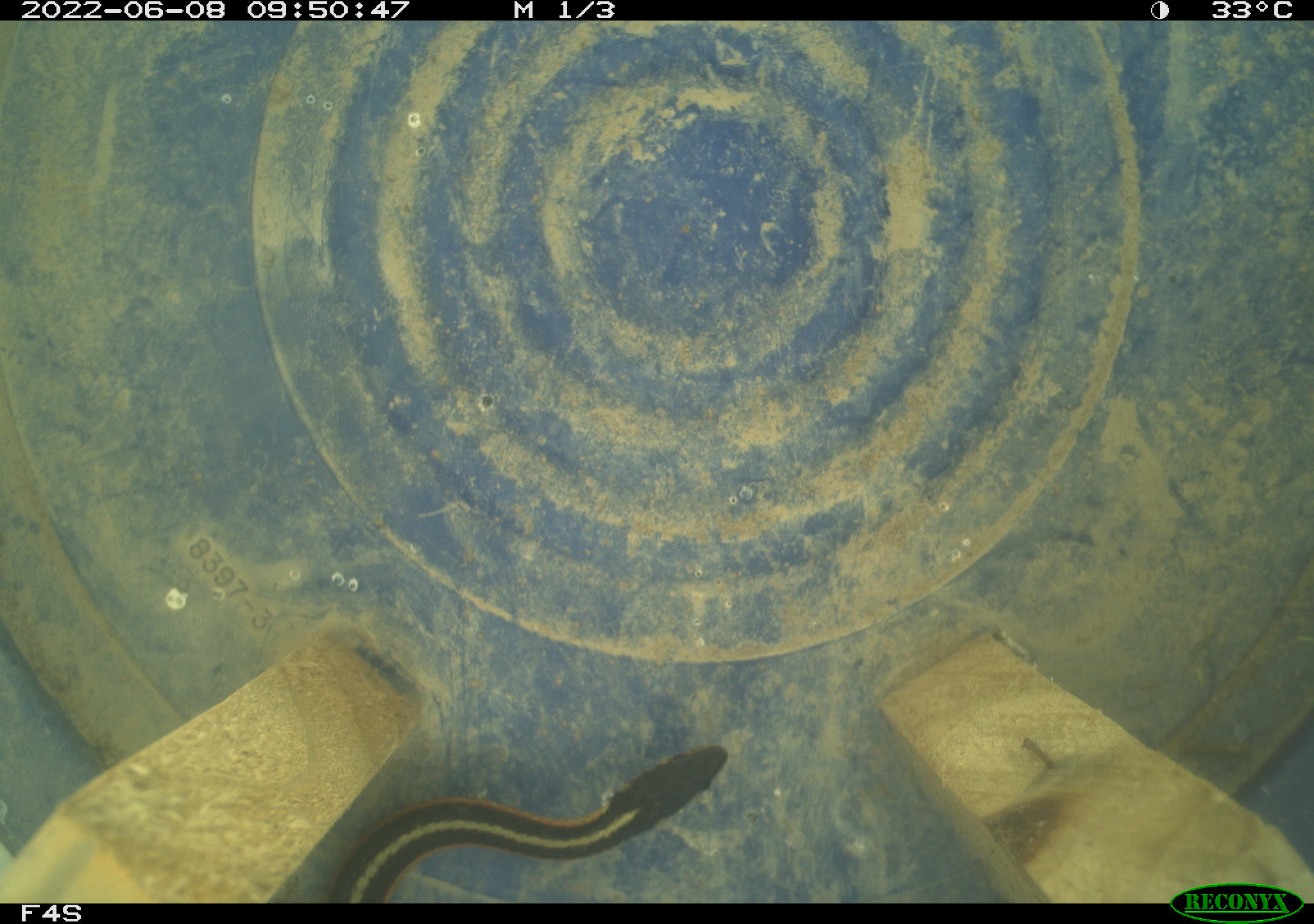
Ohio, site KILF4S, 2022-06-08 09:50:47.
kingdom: Animalia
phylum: Chordata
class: Reptilia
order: Squamata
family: Colubridae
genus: Thamnophis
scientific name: Thamnophis sirtalis sirtalis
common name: eastern gartersnake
Eastern gartersnake (Thamnophis sirtalis sirtalis).